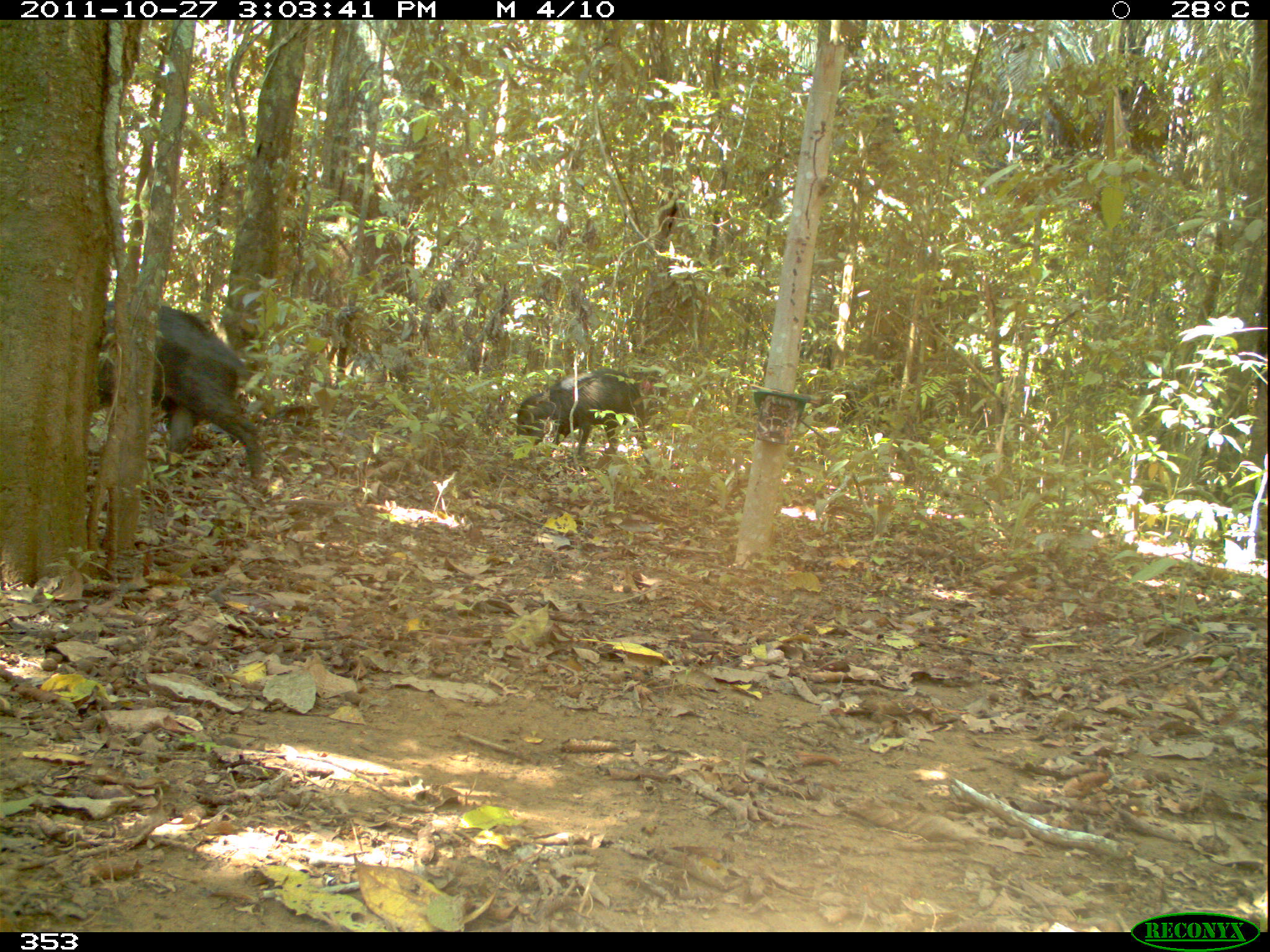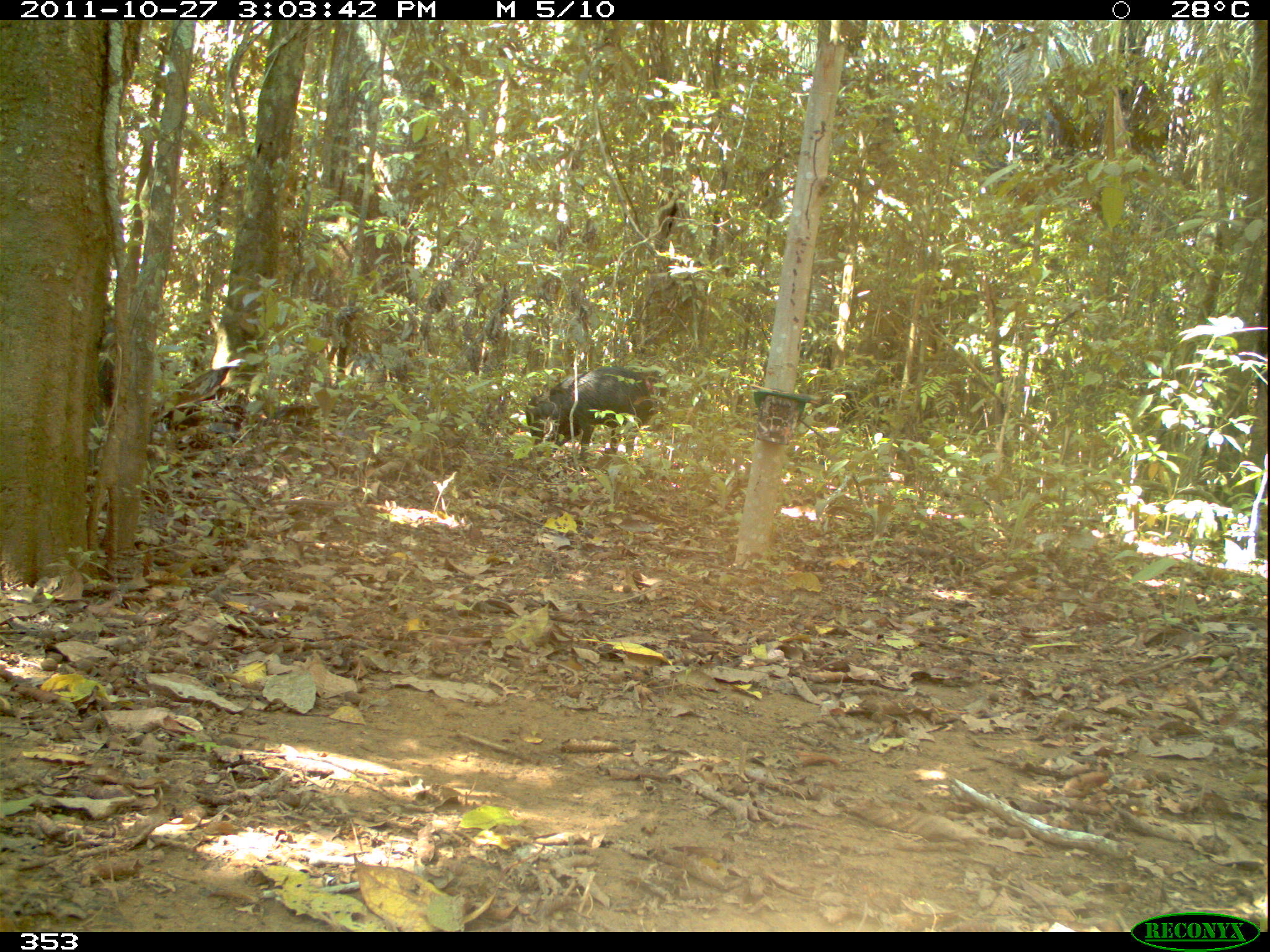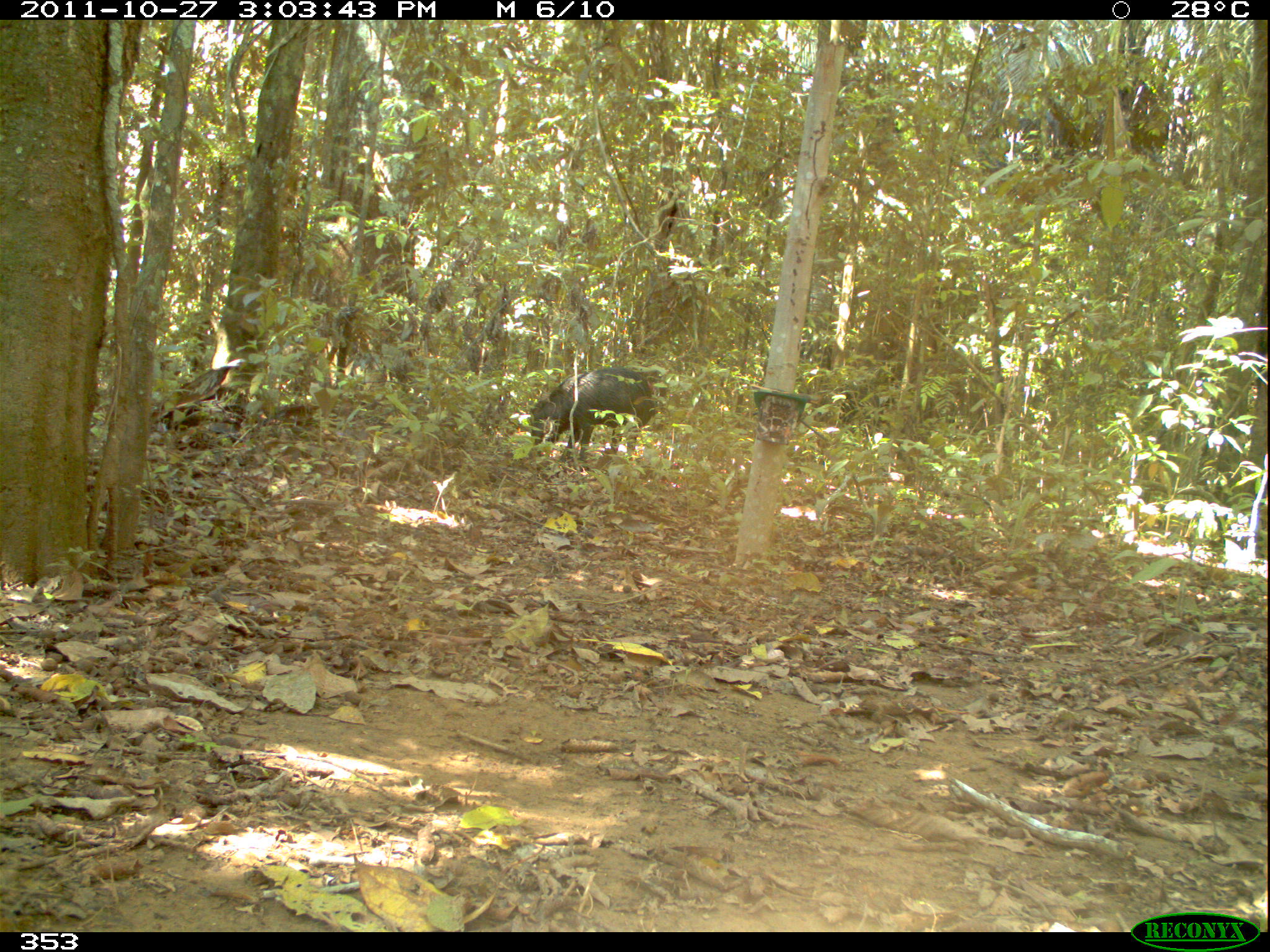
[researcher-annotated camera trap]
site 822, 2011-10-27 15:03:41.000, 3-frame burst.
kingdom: Animalia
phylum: Chordata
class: Mammalia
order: Artiodactyla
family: Tayassuidae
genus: Tayassu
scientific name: Tayassu pecari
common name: white-lipped peccary